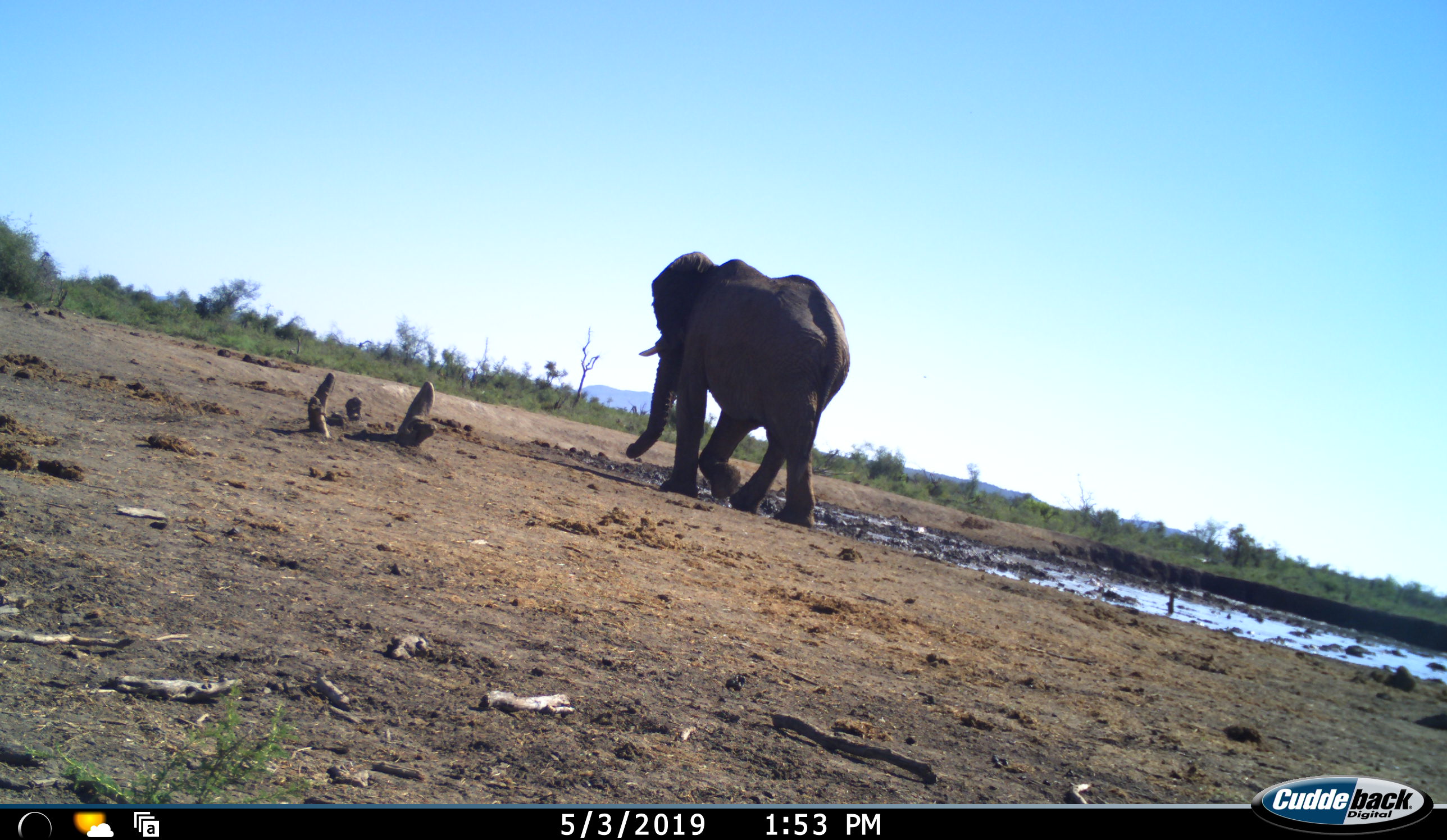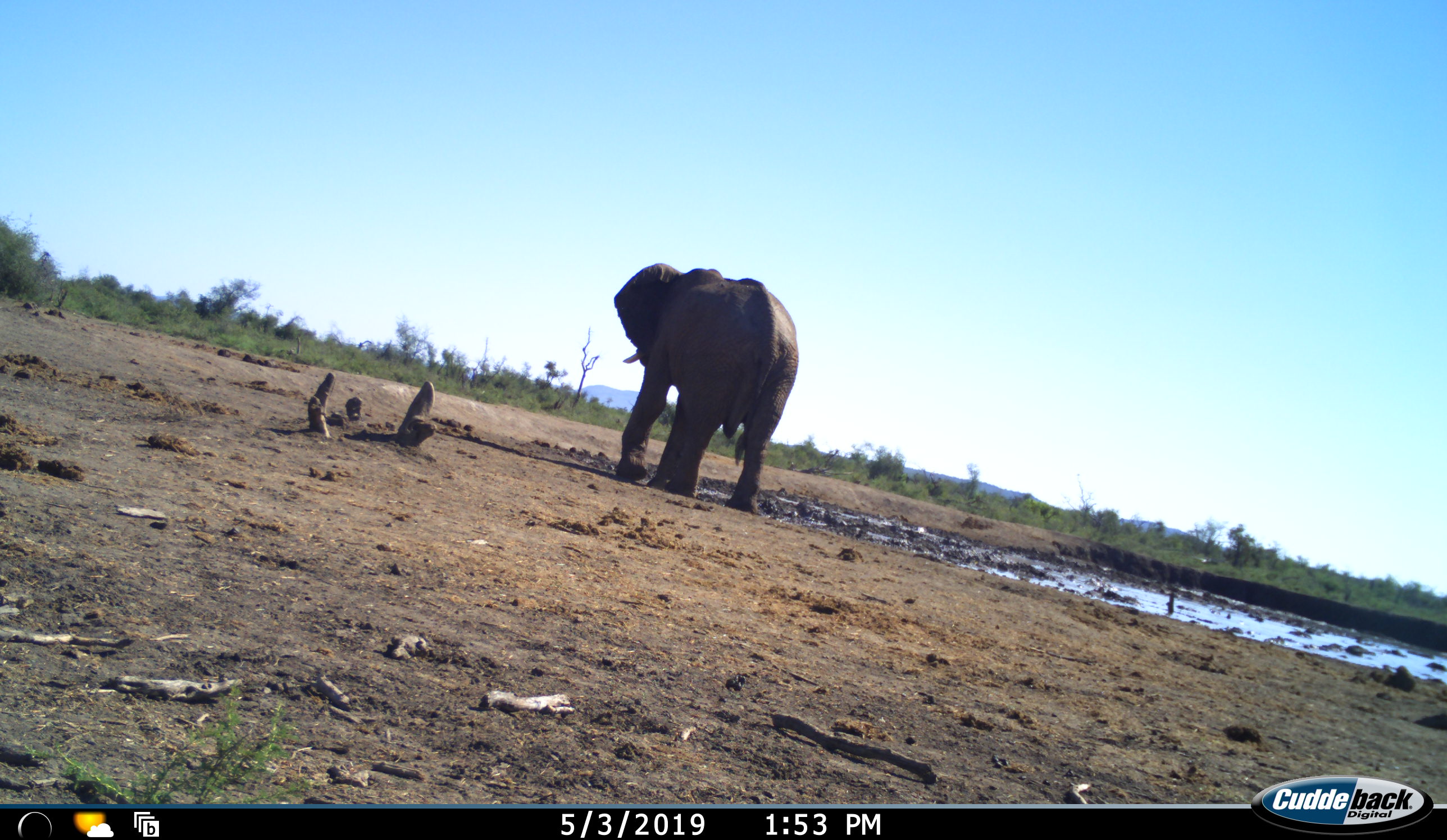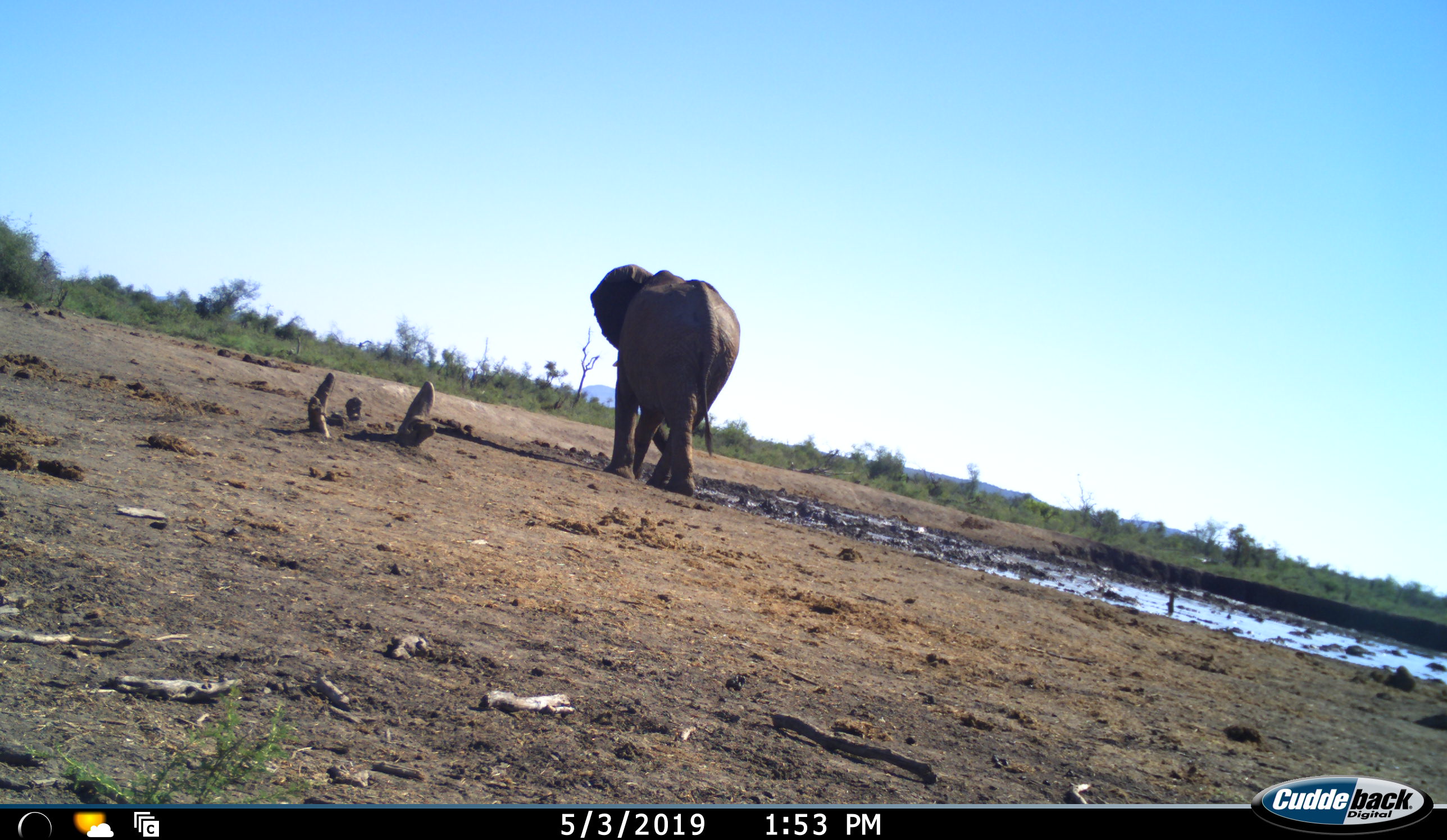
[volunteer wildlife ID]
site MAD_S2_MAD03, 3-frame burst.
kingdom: Animalia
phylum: Chordata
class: Mammalia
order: Proboscidea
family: Elephantidae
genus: Loxodonta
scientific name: Loxodonta africana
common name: african bush elephant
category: elephant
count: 1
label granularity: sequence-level